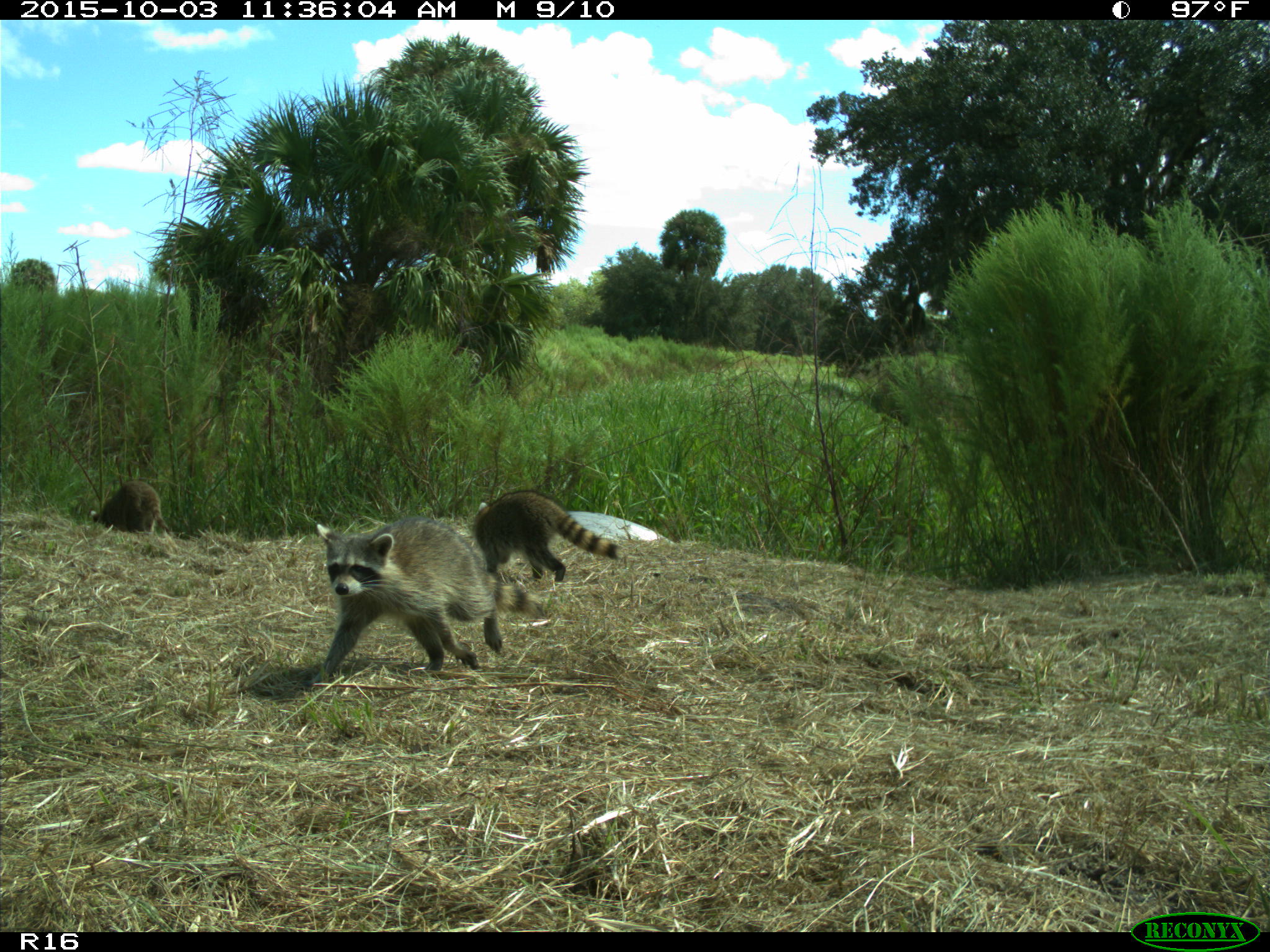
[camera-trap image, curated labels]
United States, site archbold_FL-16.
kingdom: Animalia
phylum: Chordata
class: Mammalia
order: Carnivora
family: Procyonidae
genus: Procyon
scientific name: Procyon lotor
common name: common raccoon